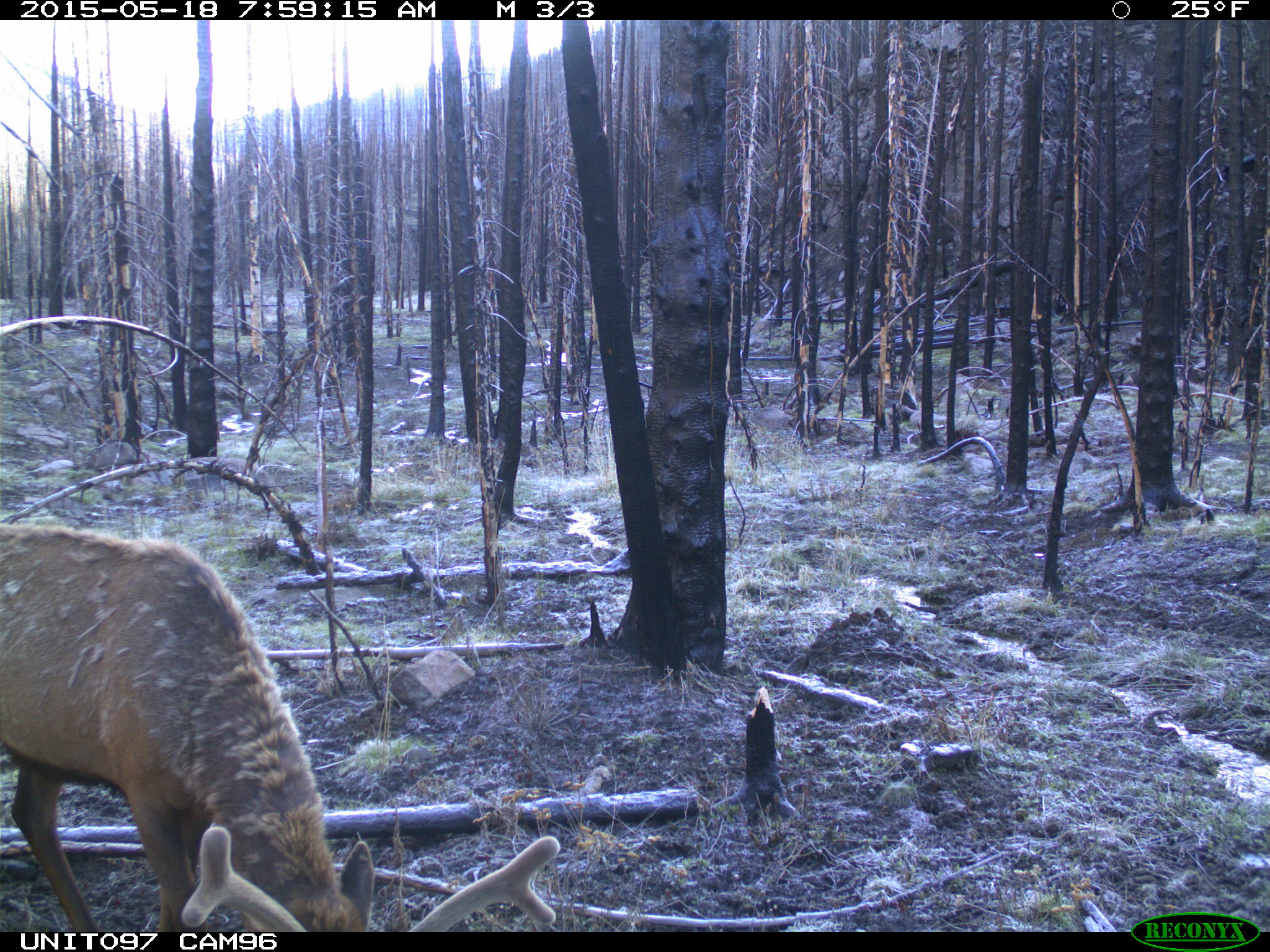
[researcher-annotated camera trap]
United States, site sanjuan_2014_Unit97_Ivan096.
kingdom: Animalia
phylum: Chordata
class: Mammalia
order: Artiodactyla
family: Cervidae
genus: Cervus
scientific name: Cervus elaphus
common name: red deer